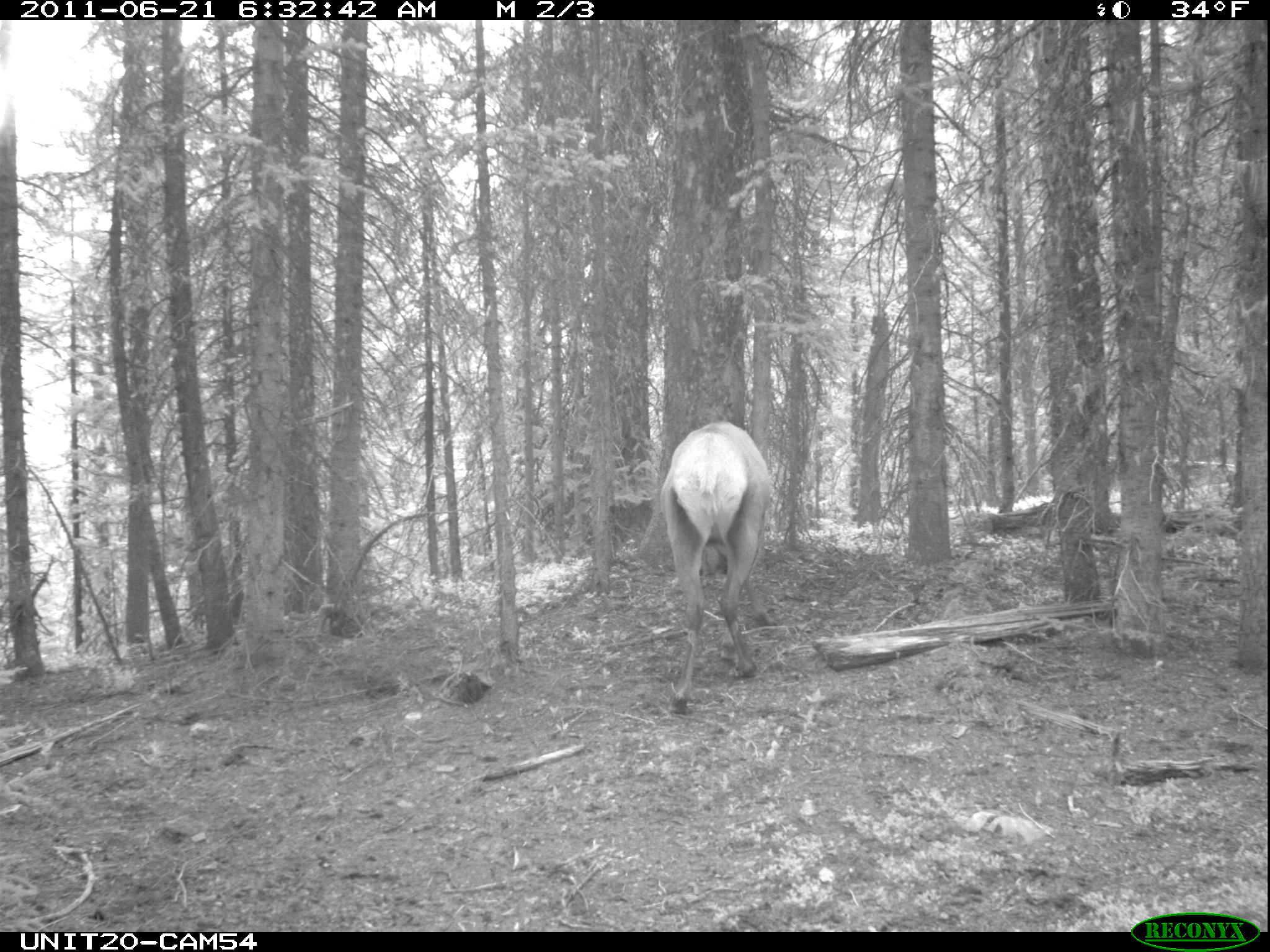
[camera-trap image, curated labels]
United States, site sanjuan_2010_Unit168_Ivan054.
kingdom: Animalia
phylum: Chordata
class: Mammalia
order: Artiodactyla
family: Cervidae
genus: Cervus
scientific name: Cervus elaphus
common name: red deer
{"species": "Cervus elaphus (red deer)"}